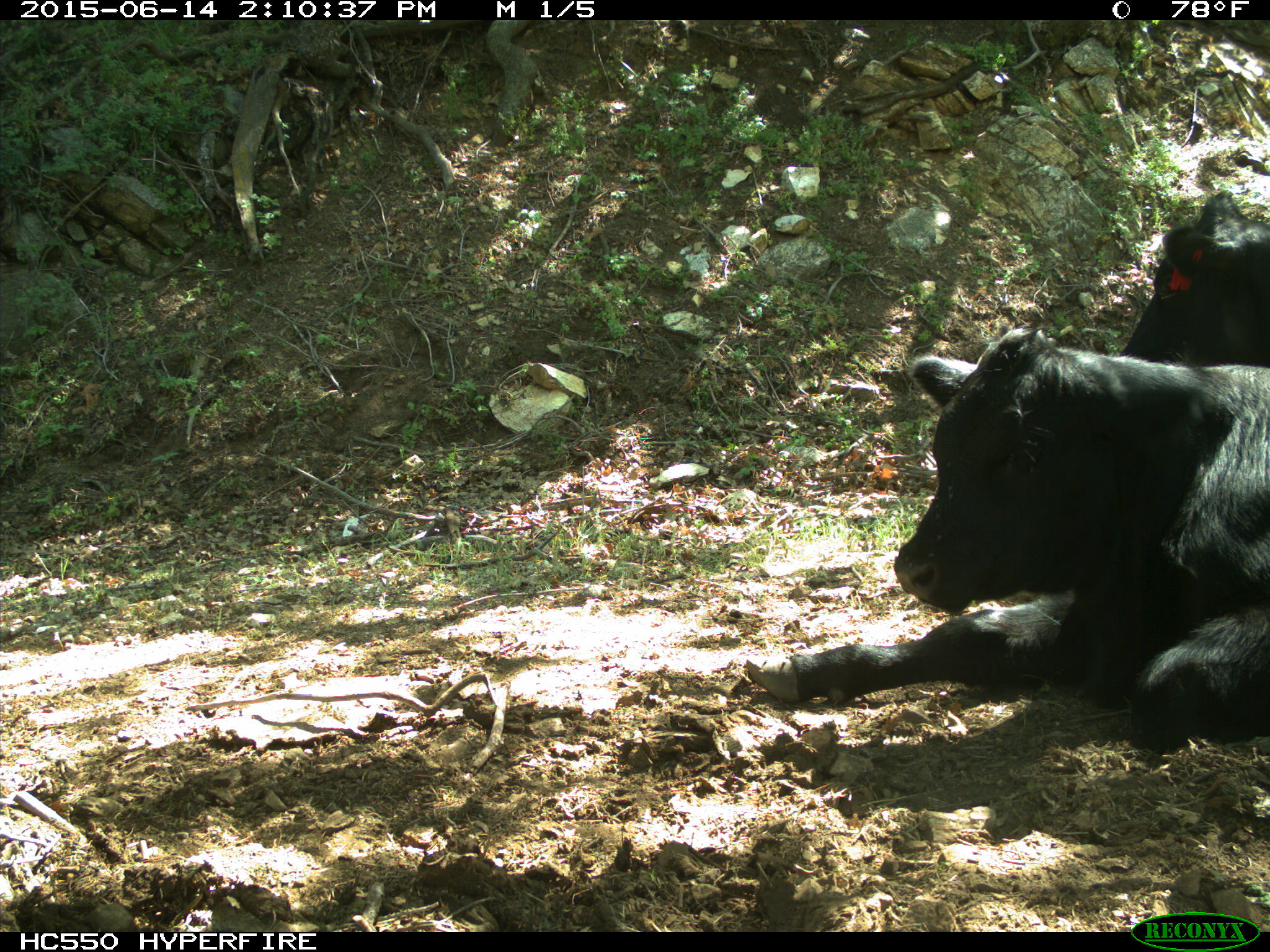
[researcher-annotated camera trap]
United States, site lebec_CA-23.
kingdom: Animalia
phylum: Chordata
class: Mammalia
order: Artiodactyla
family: Bovidae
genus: Bos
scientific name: Bos taurus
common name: domestic cow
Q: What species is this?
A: Bos taurus (domestic cow).